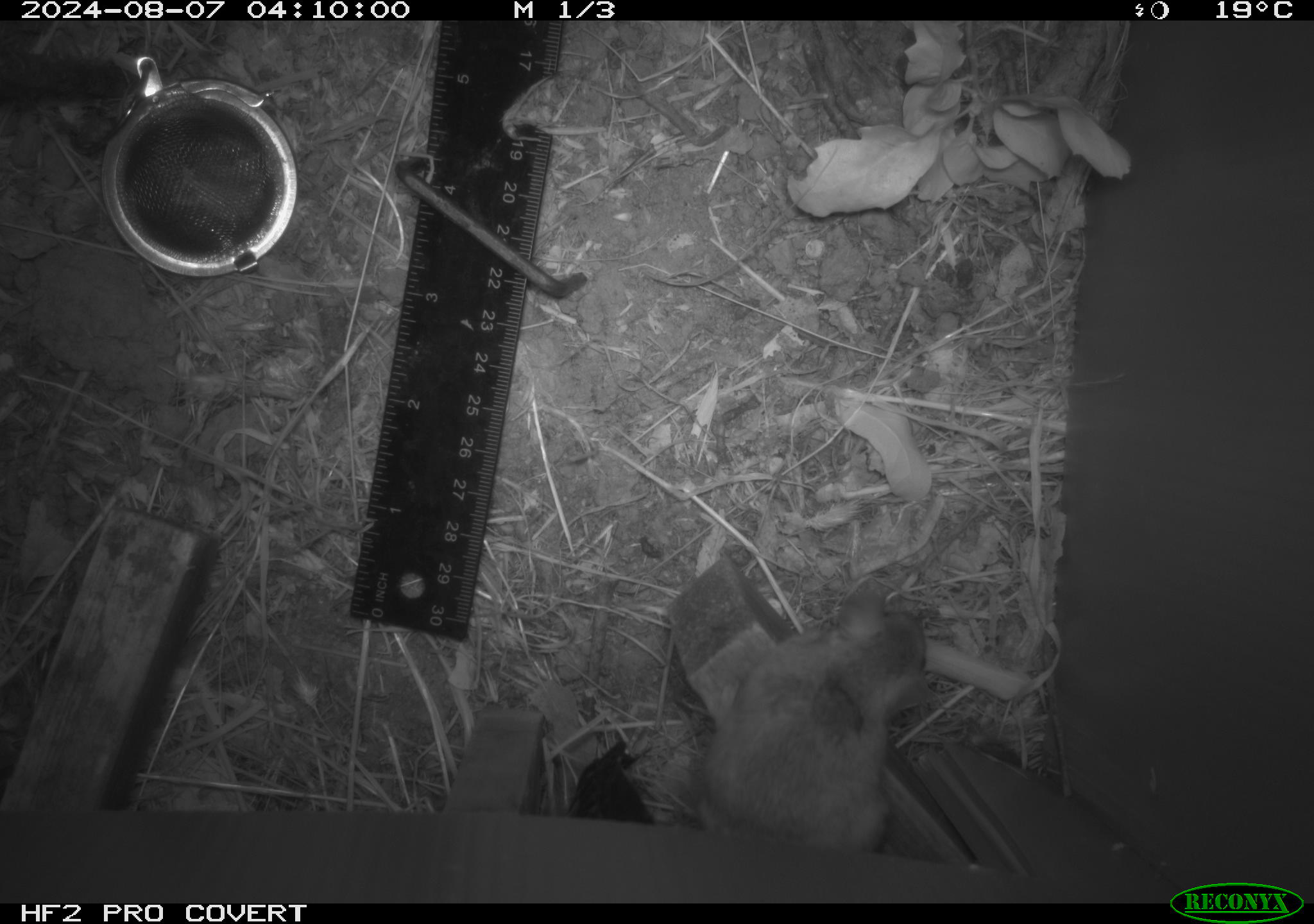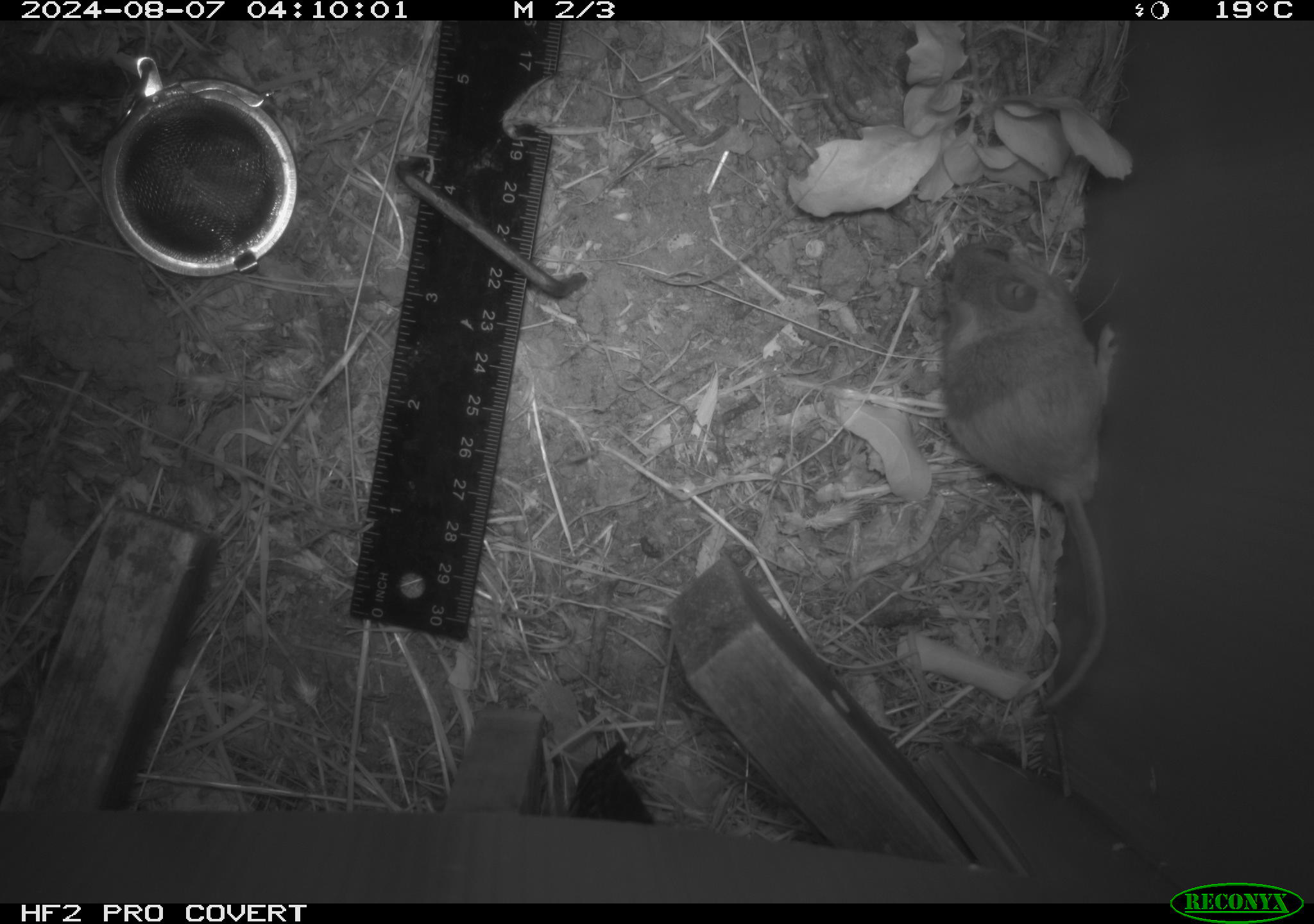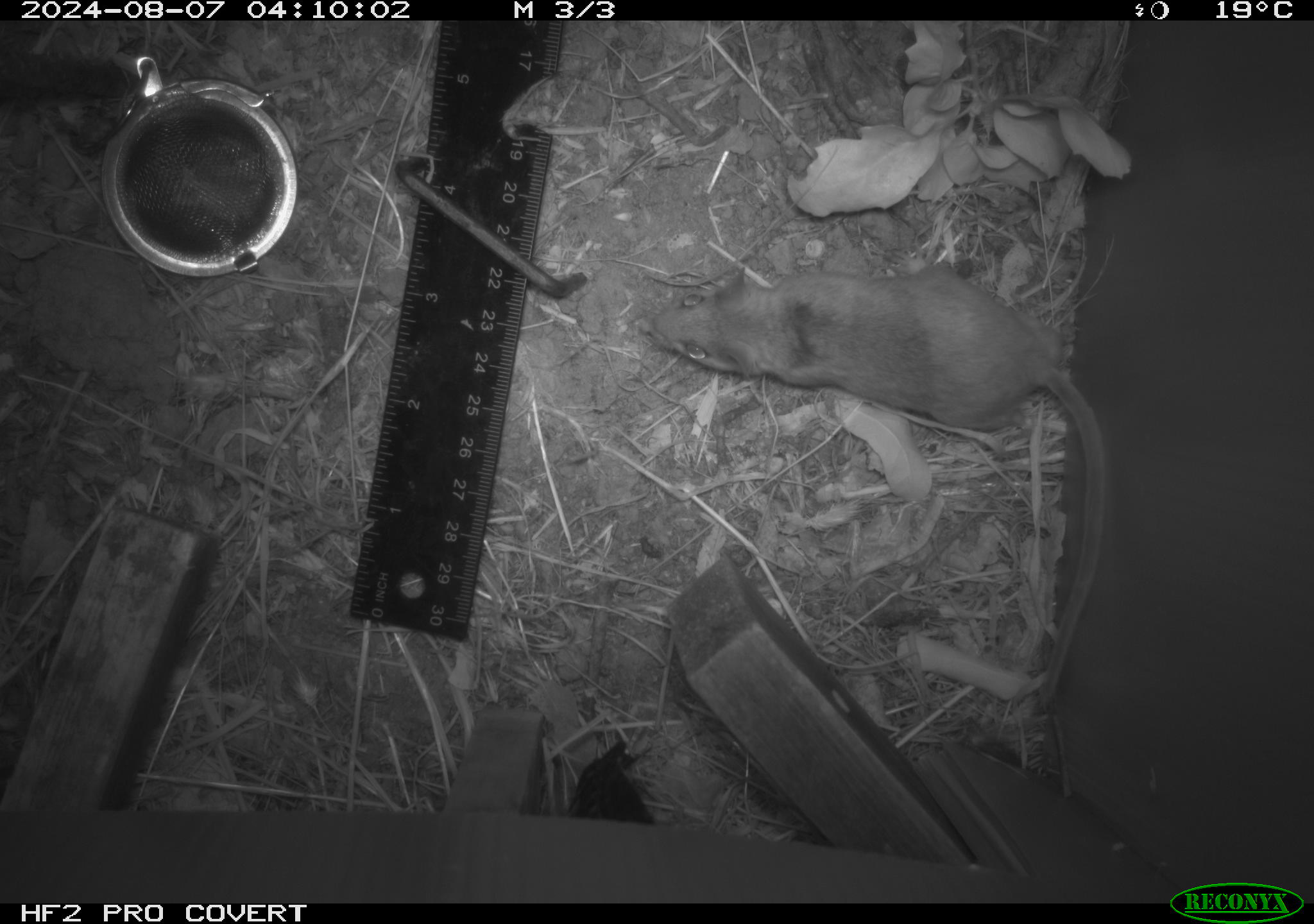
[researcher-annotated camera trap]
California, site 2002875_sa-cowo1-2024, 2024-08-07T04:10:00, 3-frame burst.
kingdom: Animalia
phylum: Chordata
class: Mammalia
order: Rodentia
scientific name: Rodentia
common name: mouse species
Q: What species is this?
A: Mouse species (Rodentia).